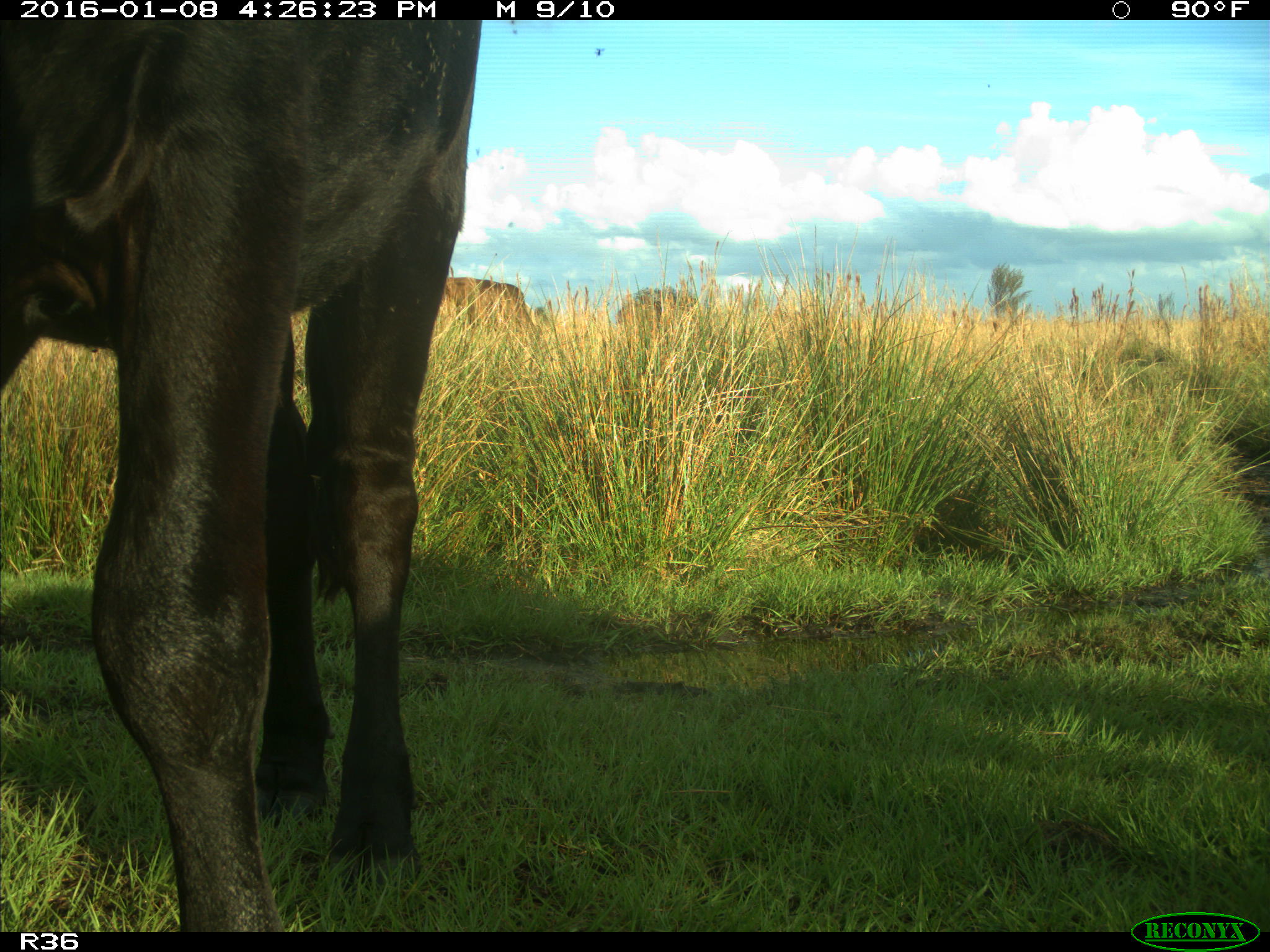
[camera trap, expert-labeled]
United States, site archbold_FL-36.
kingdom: Animalia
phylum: Chordata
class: Mammalia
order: Artiodactyla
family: Bovidae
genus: Bos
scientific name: Bos taurus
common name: domestic cow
Bos taurus (domestic cow).